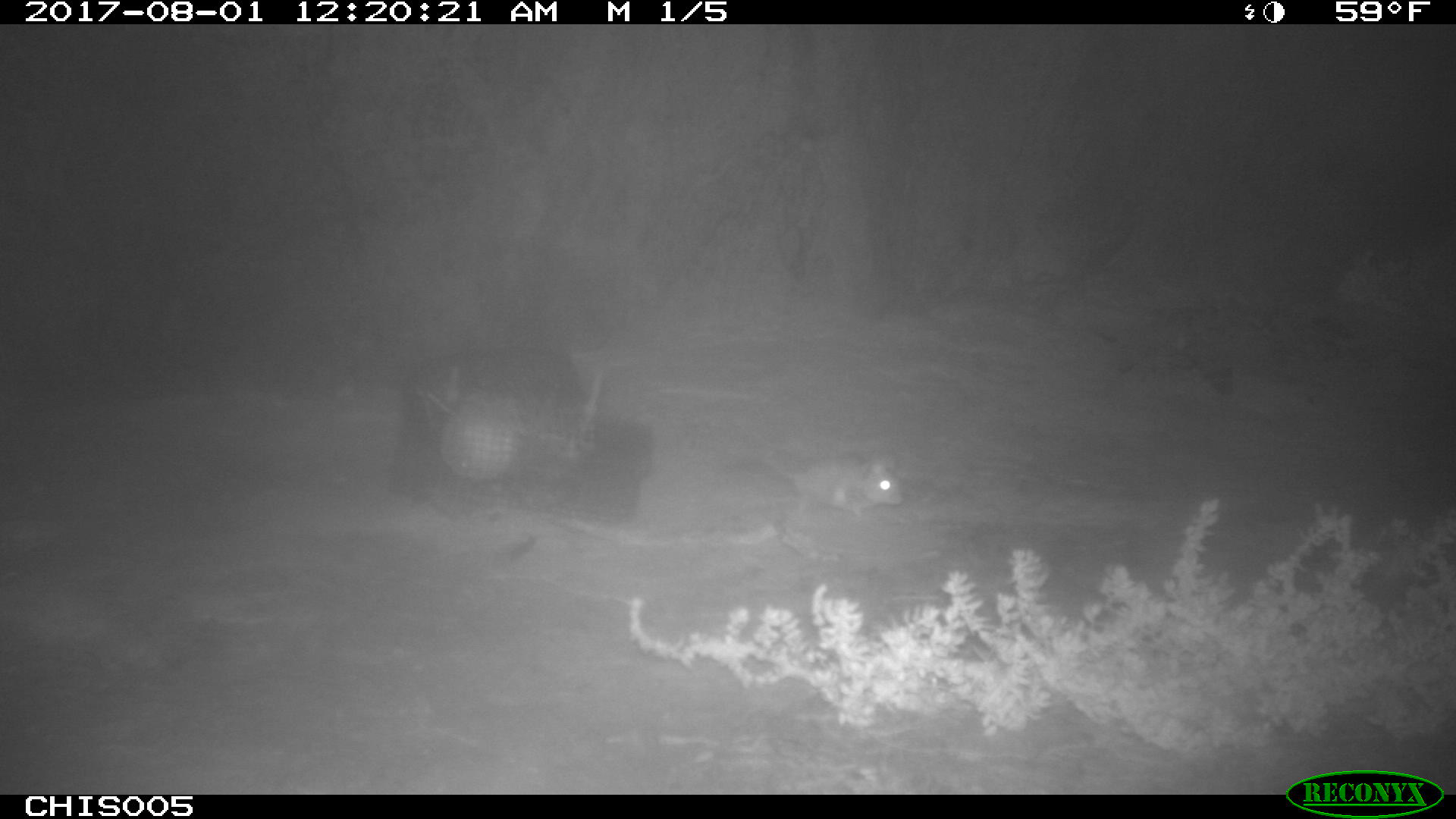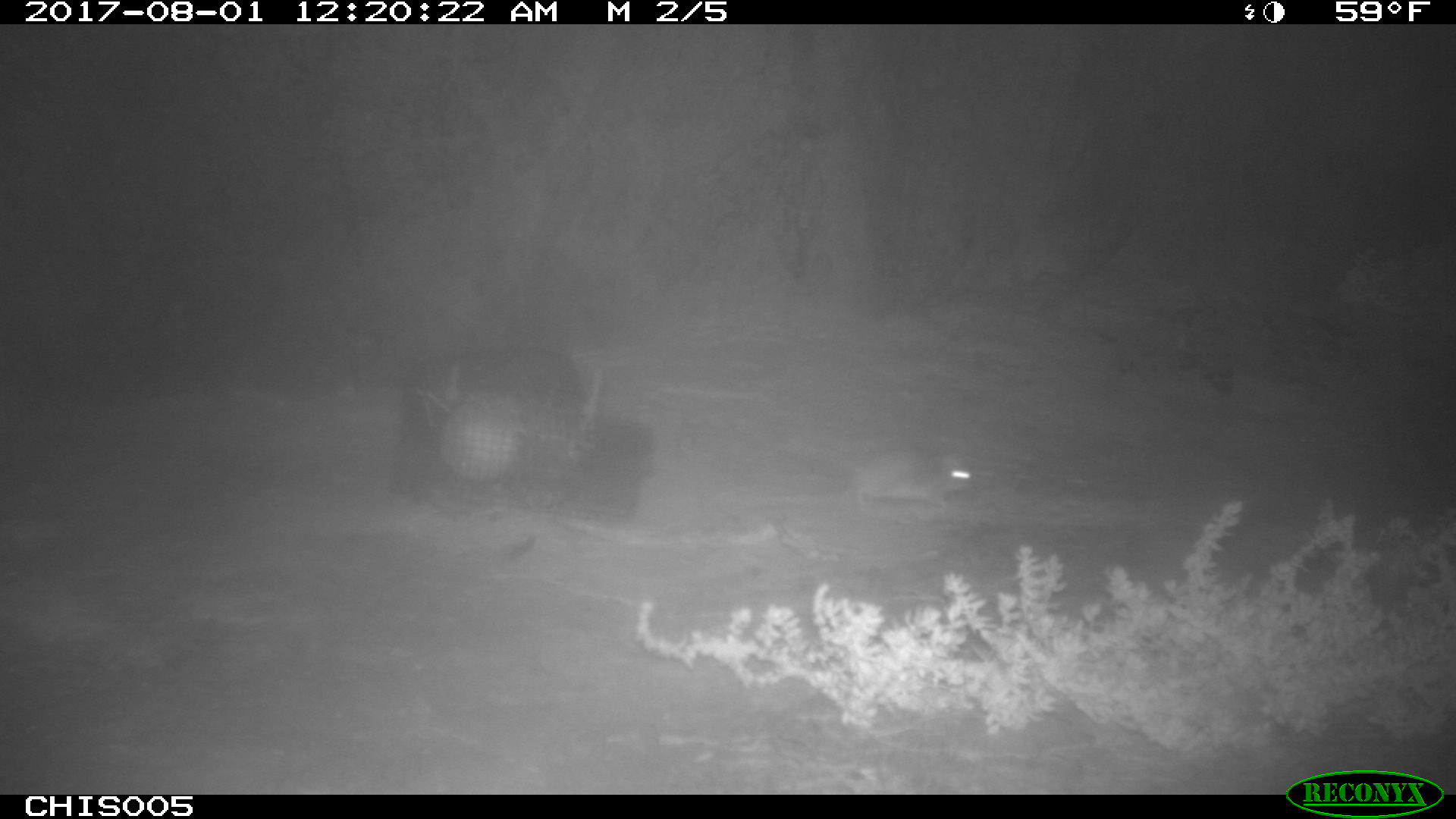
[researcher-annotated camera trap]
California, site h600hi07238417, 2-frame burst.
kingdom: Animalia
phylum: Chordata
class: Mammalia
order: Rodentia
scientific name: Rodentia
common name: rodent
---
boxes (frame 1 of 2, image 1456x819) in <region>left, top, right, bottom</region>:
rodent: <region>752, 453, 902, 520</region>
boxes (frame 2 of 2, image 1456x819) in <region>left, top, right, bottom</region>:
rodent: <region>844, 438, 974, 529</region>